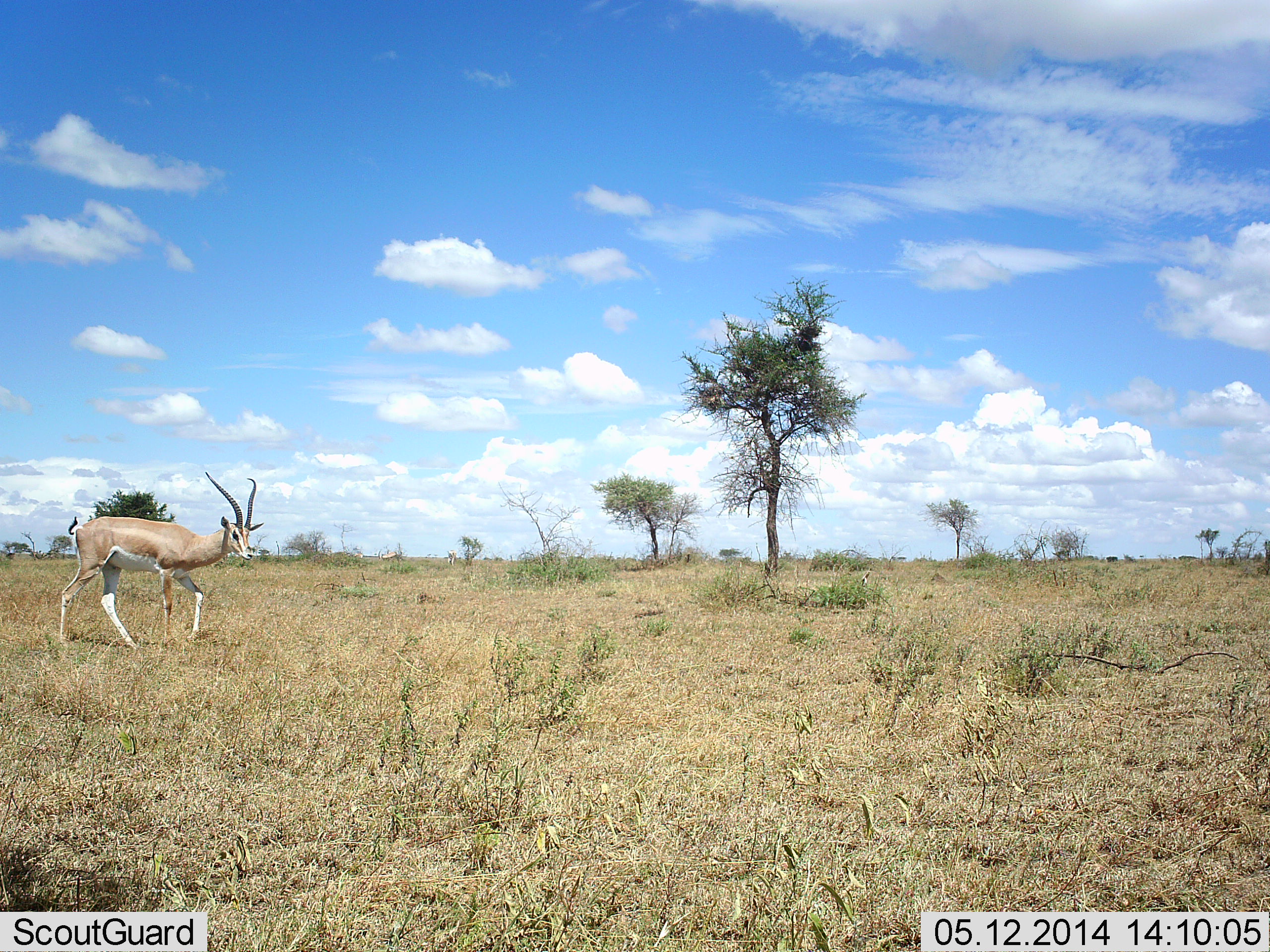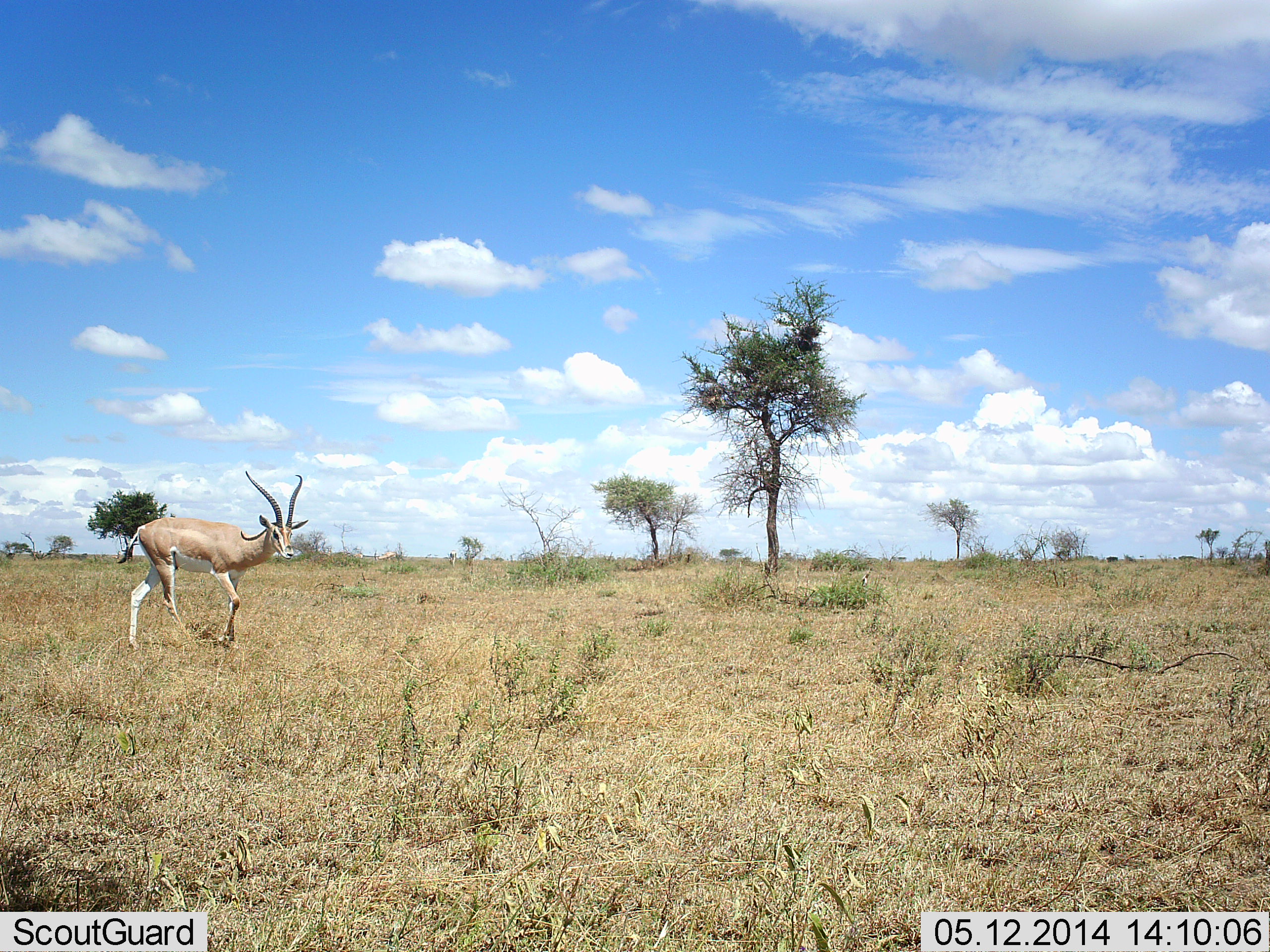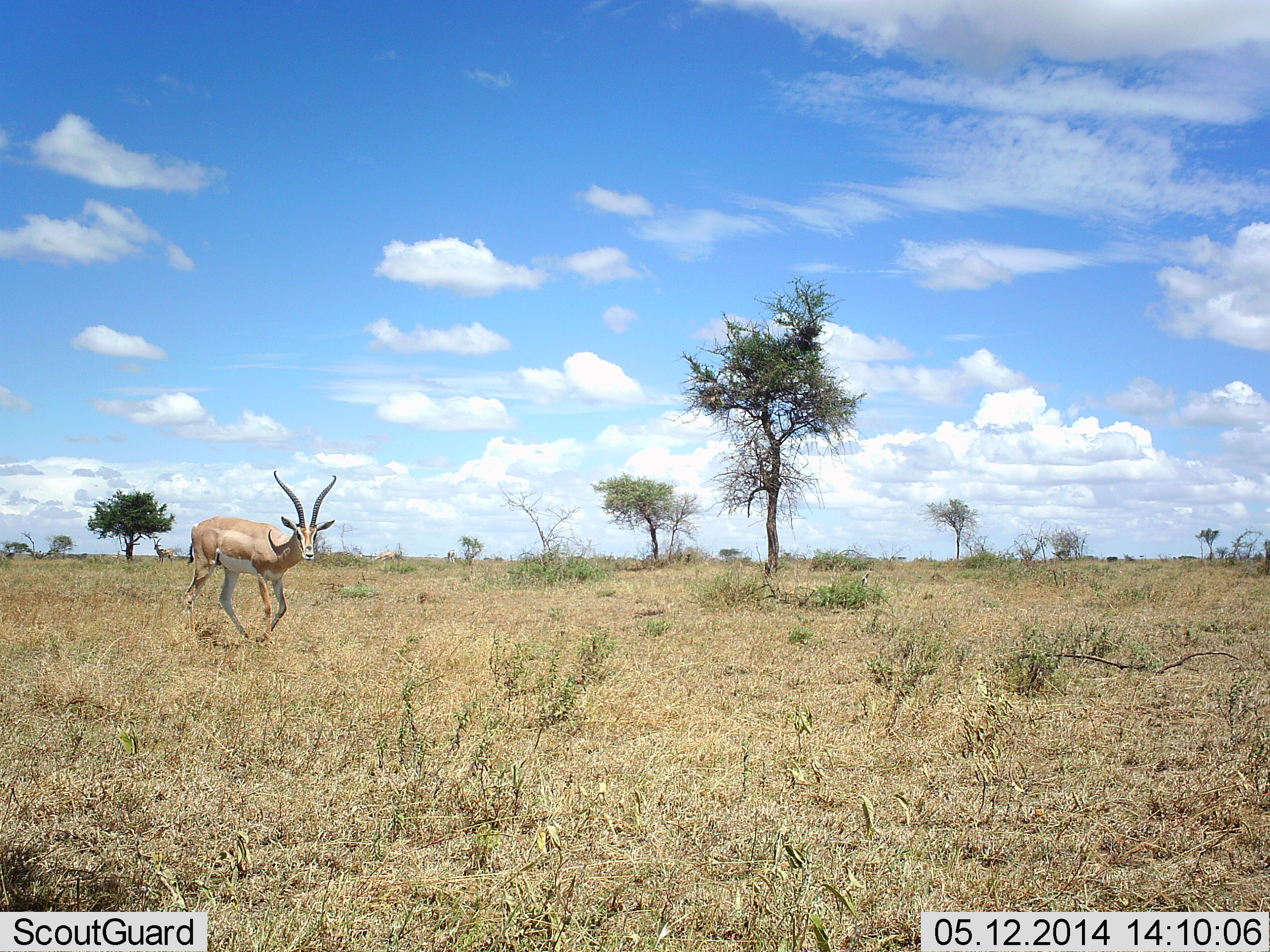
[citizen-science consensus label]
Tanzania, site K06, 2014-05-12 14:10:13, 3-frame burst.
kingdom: Animalia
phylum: Chordata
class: Mammalia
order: Artiodactyla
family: Bovidae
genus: Nanger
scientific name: Nanger granti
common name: grant's gazelle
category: gazellegrants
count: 1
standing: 12%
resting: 0%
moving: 91%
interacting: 0%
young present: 0%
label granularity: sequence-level